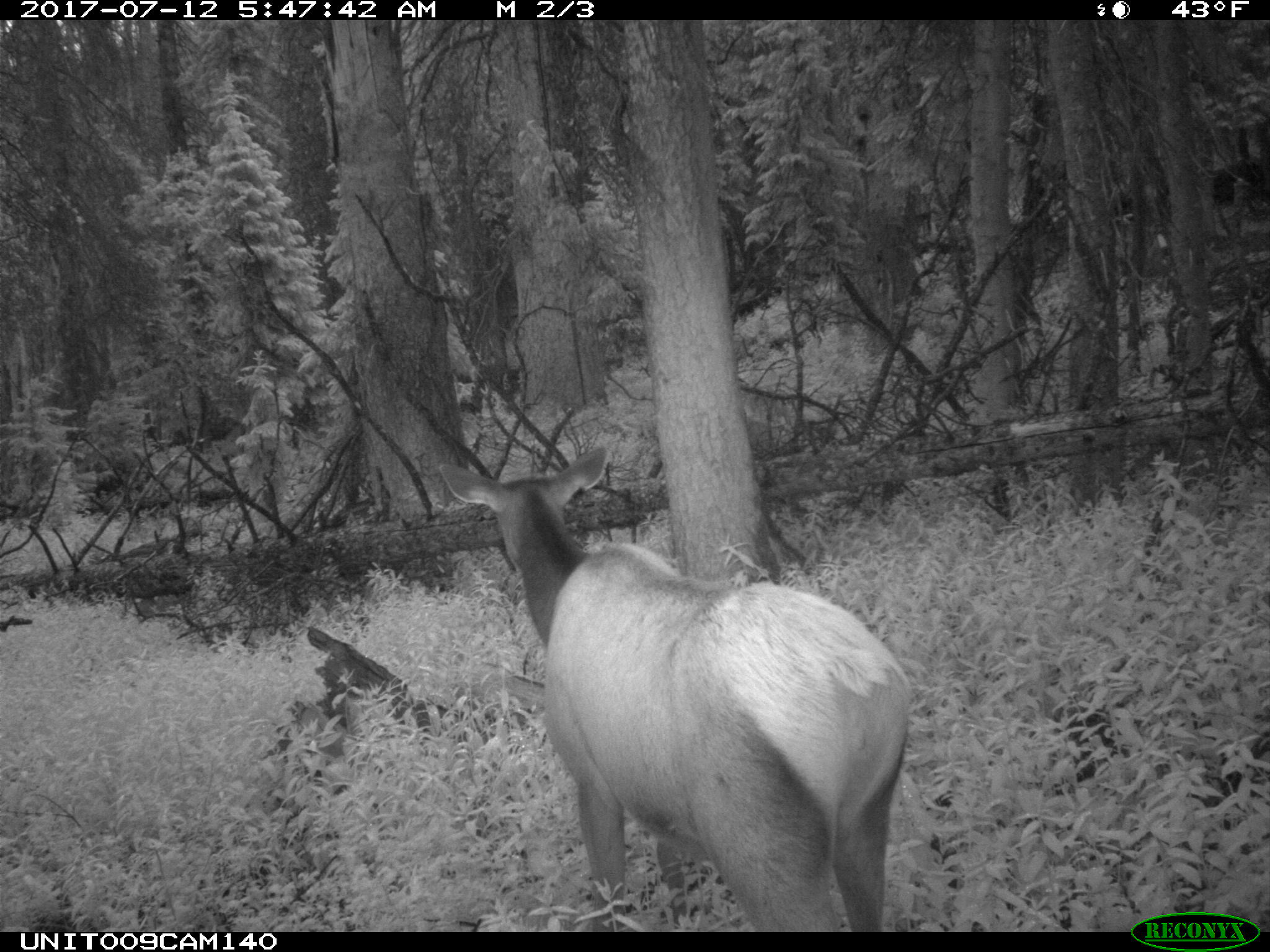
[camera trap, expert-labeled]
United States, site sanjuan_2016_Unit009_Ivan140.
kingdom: Animalia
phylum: Chordata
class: Mammalia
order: Artiodactyla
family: Cervidae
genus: Cervus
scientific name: Cervus elaphus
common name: red deer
Cervus elaphus (red deer).